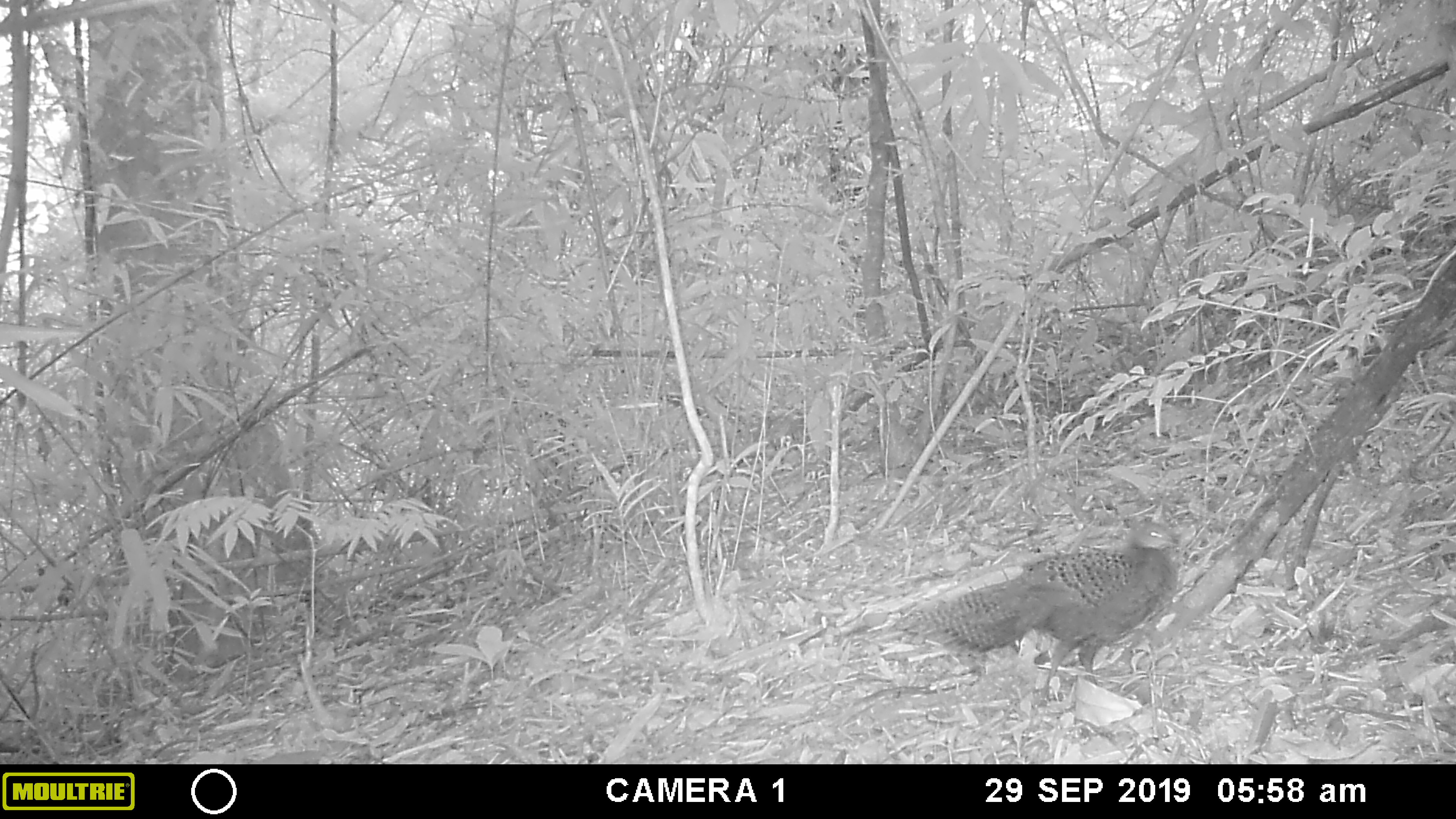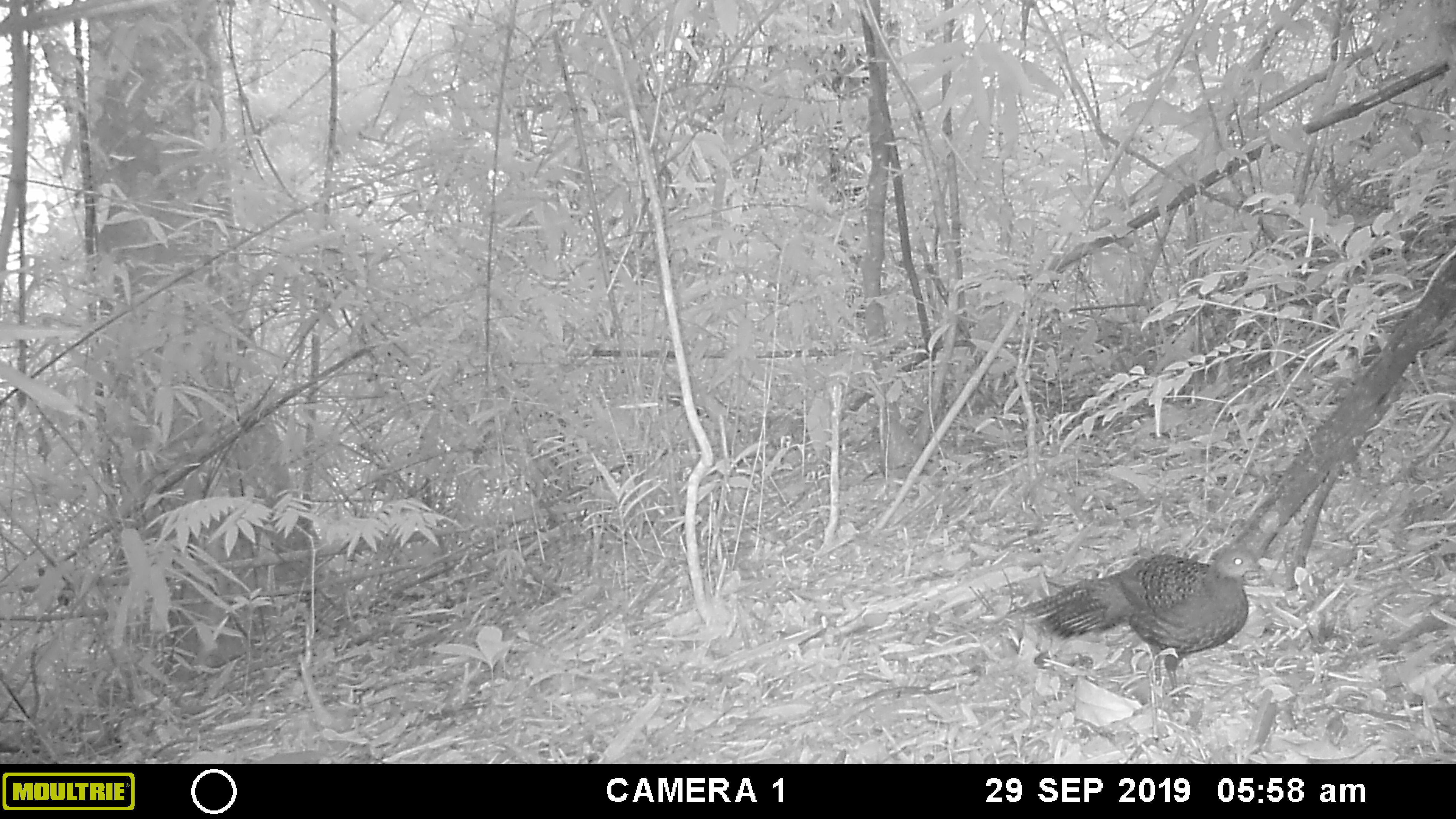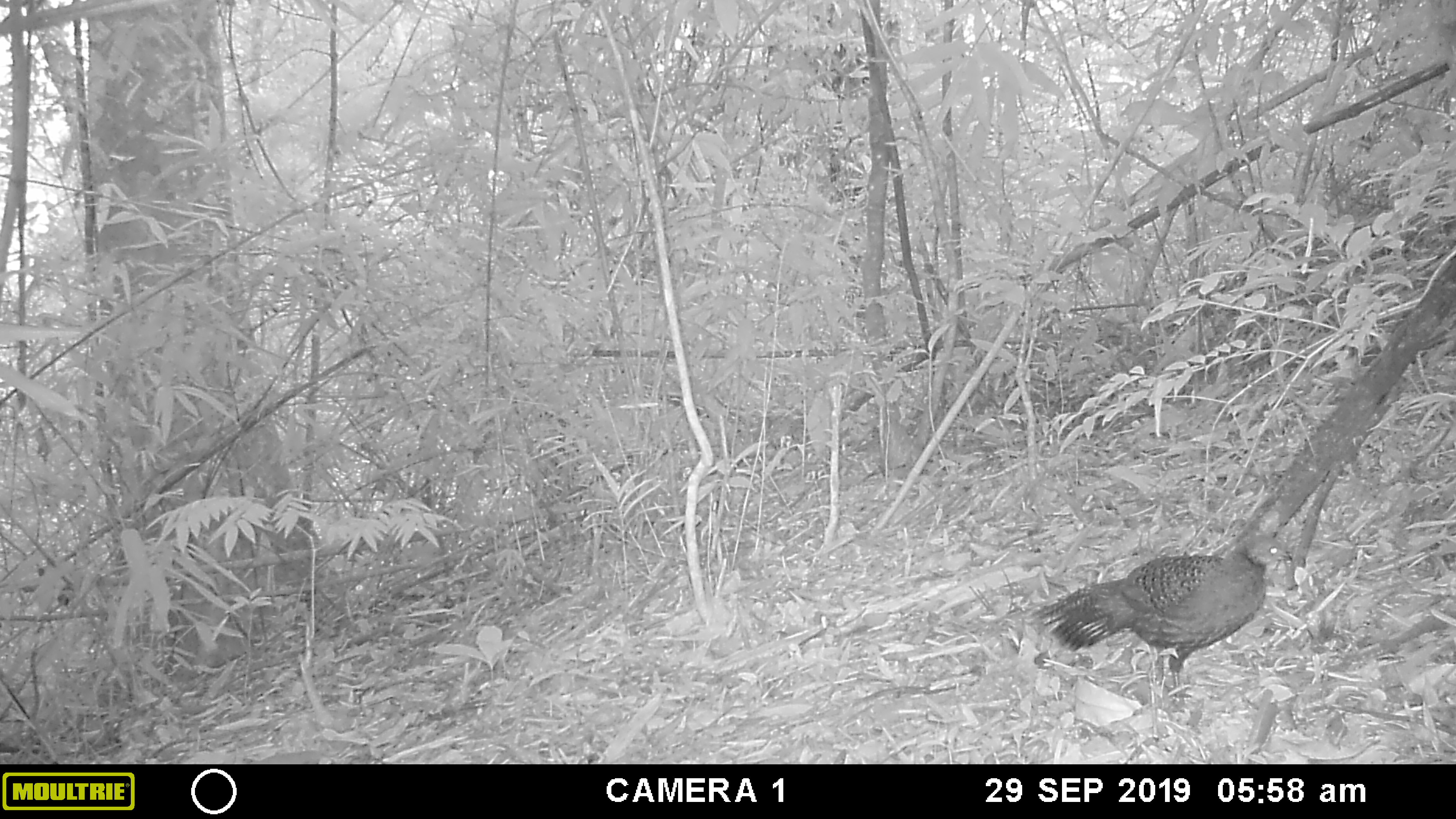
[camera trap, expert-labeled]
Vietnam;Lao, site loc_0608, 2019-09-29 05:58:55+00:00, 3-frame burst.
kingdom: Animalia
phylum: Chordata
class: Aves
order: Galliformes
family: Phasianidae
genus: Polyplectron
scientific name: Polyplectron bicalcaratum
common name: gray peacock-pheasant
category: grey peacock pheasant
Grey peacock pheasant (gray peacock-pheasant) (Polyplectron bicalcaratum). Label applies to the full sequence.